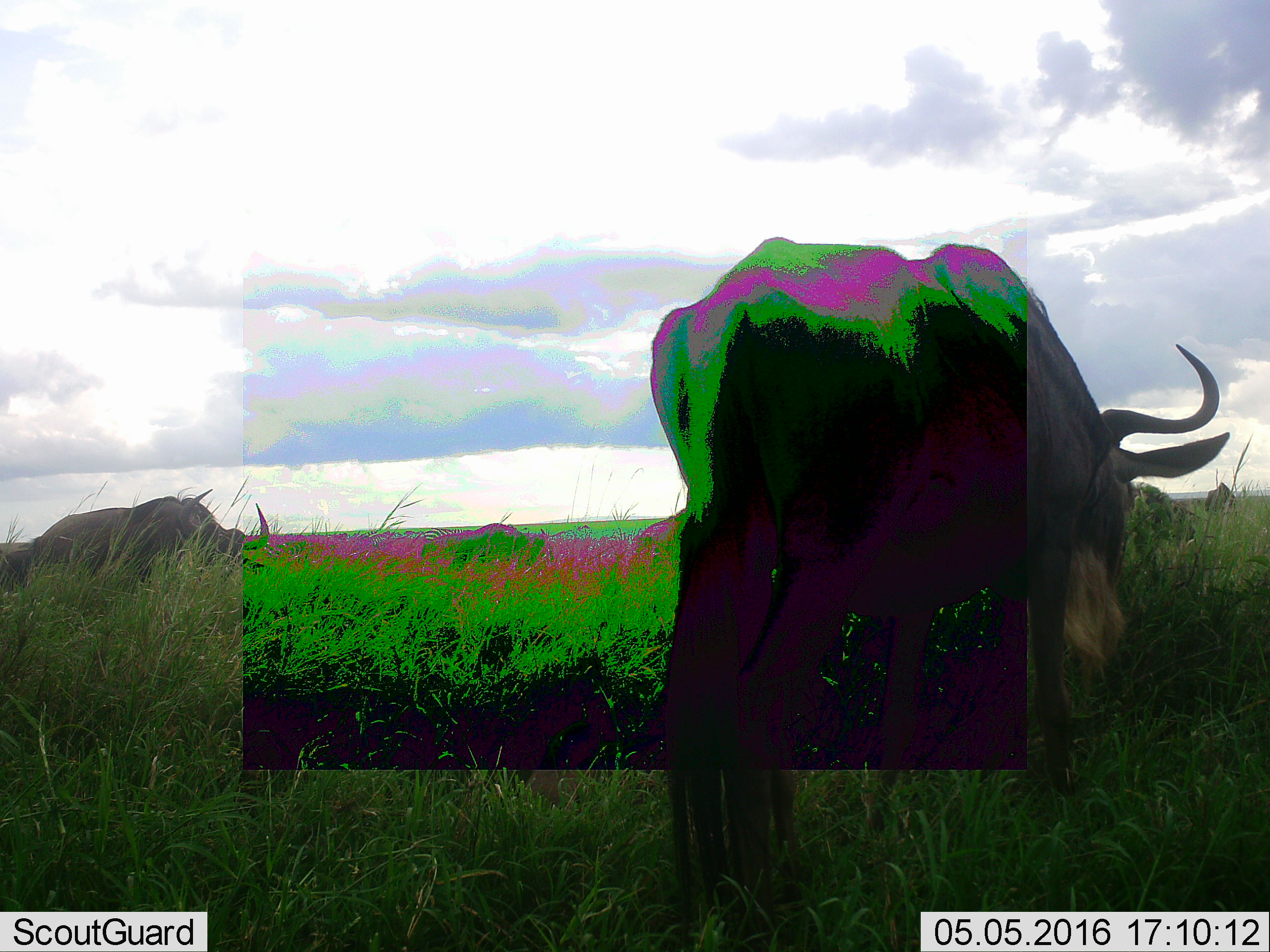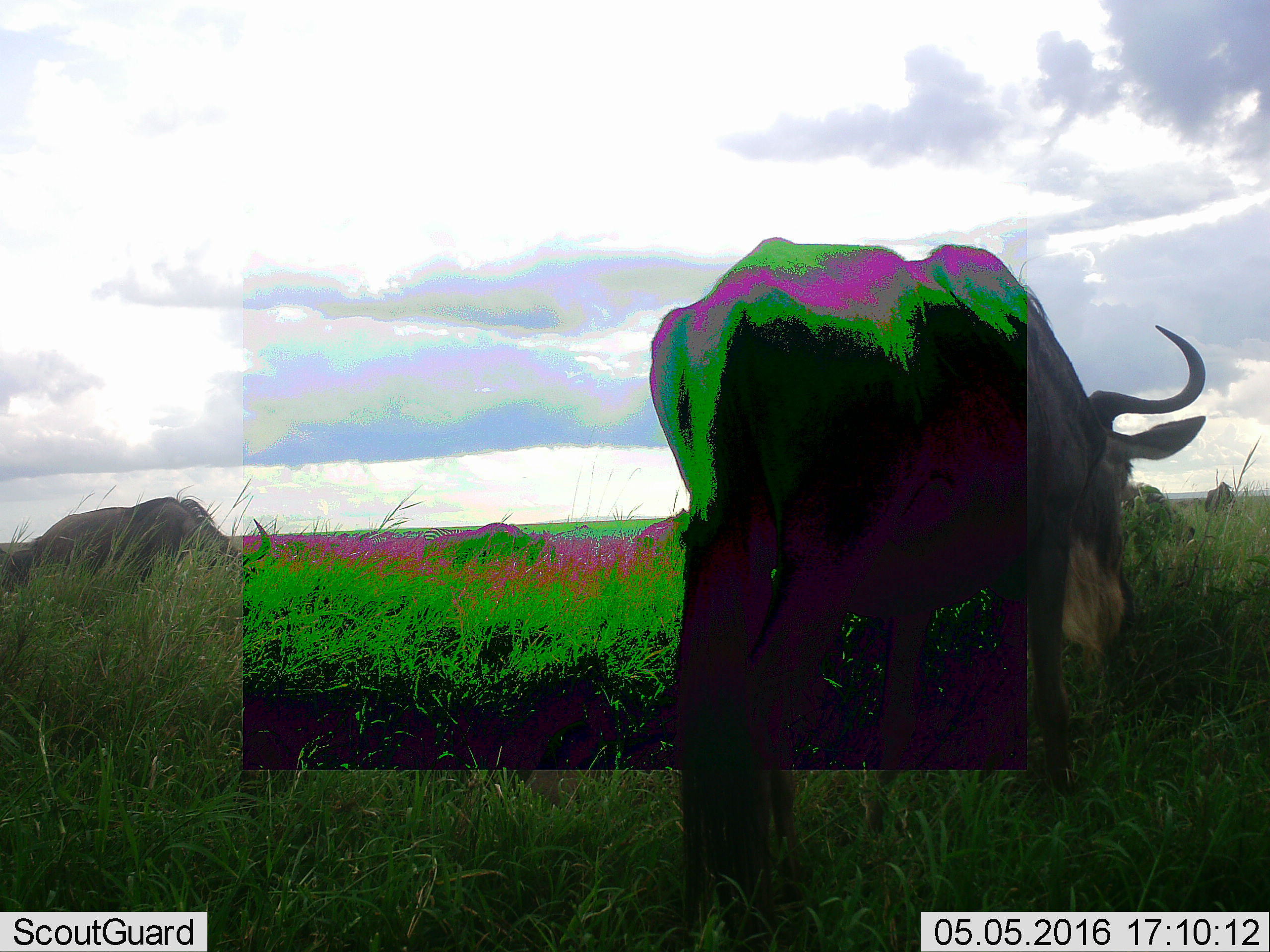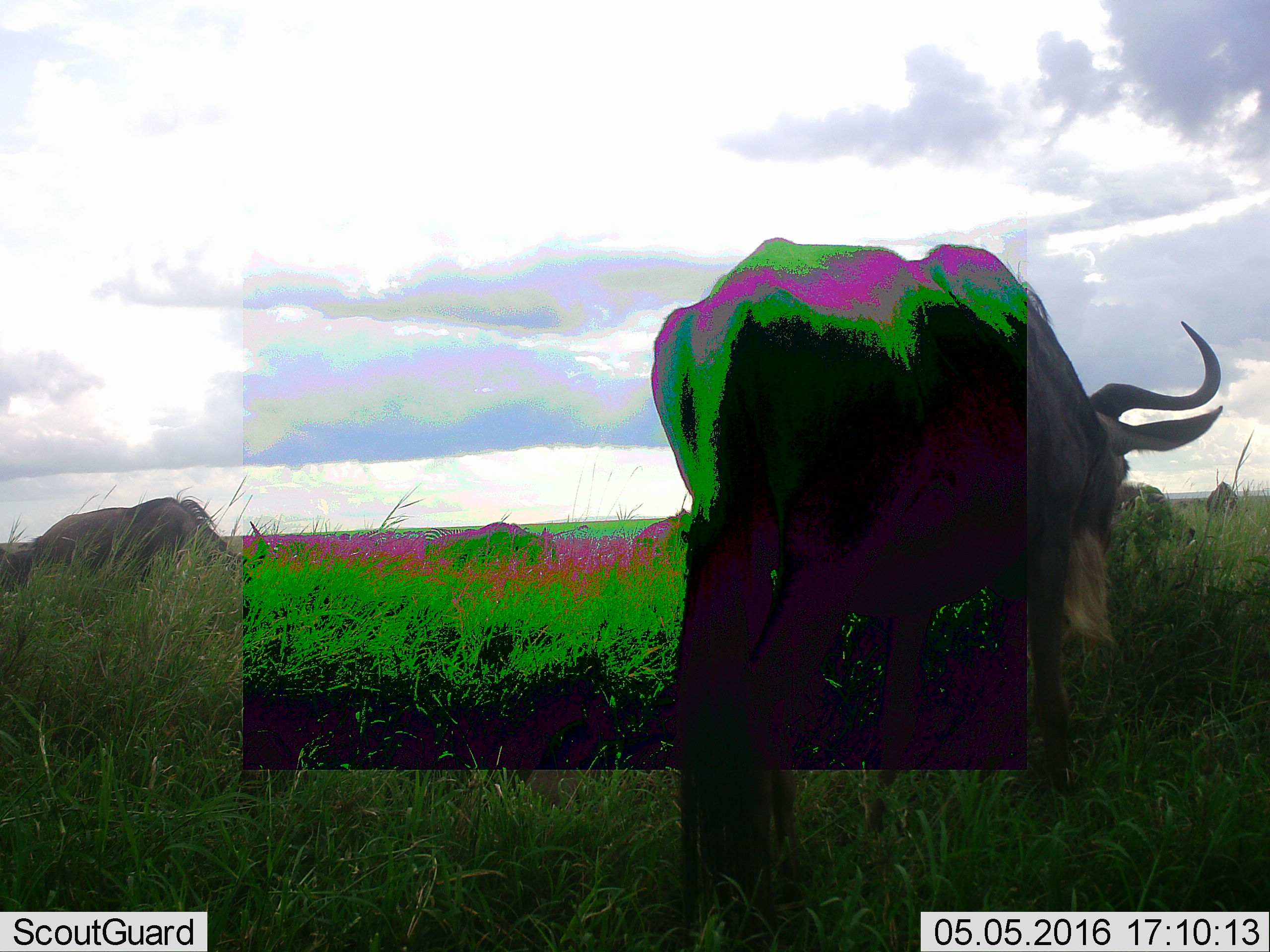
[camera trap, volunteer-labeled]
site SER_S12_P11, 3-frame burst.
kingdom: Animalia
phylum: Chordata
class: Mammalia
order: Artiodactyla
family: Bovidae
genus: Connochaetes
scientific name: Connochaetes taurinus taurinus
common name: blue wildebeest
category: wildebeestblue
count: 5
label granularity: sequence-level